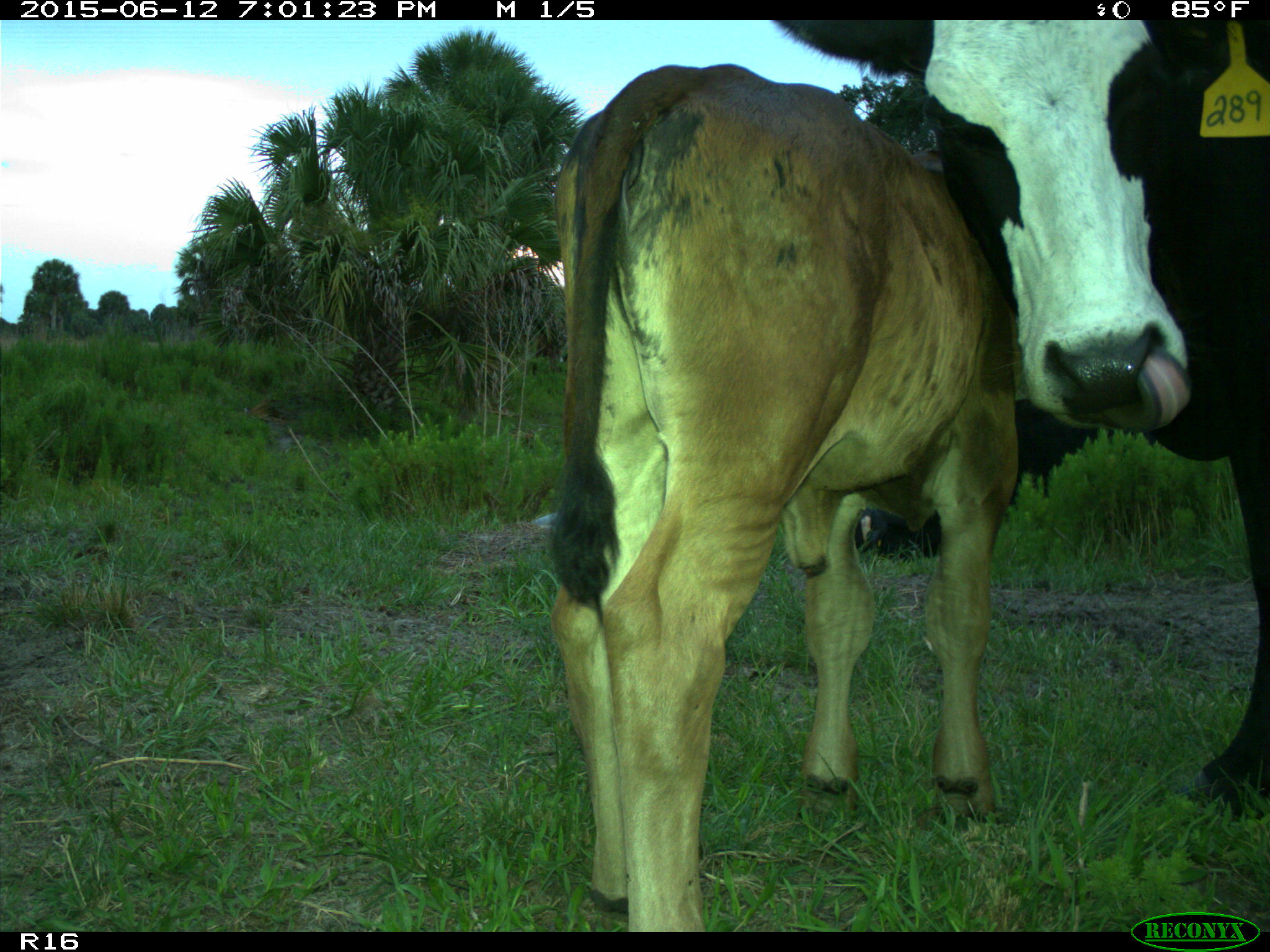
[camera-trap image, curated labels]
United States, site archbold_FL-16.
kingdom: Animalia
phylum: Chordata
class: Mammalia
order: Artiodactyla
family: Bovidae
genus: Bos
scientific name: Bos taurus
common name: domestic cow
Bos taurus (domestic cow).